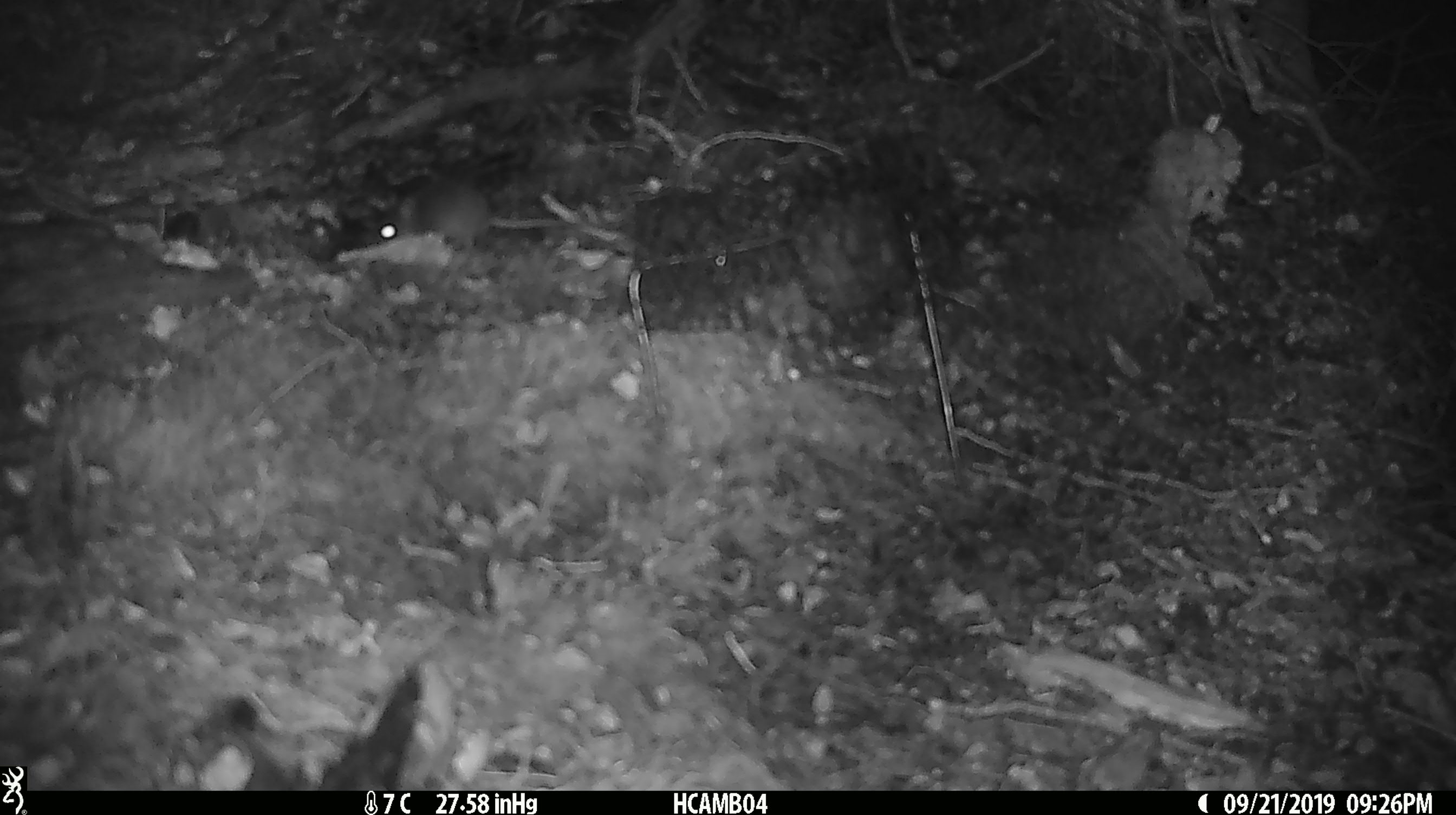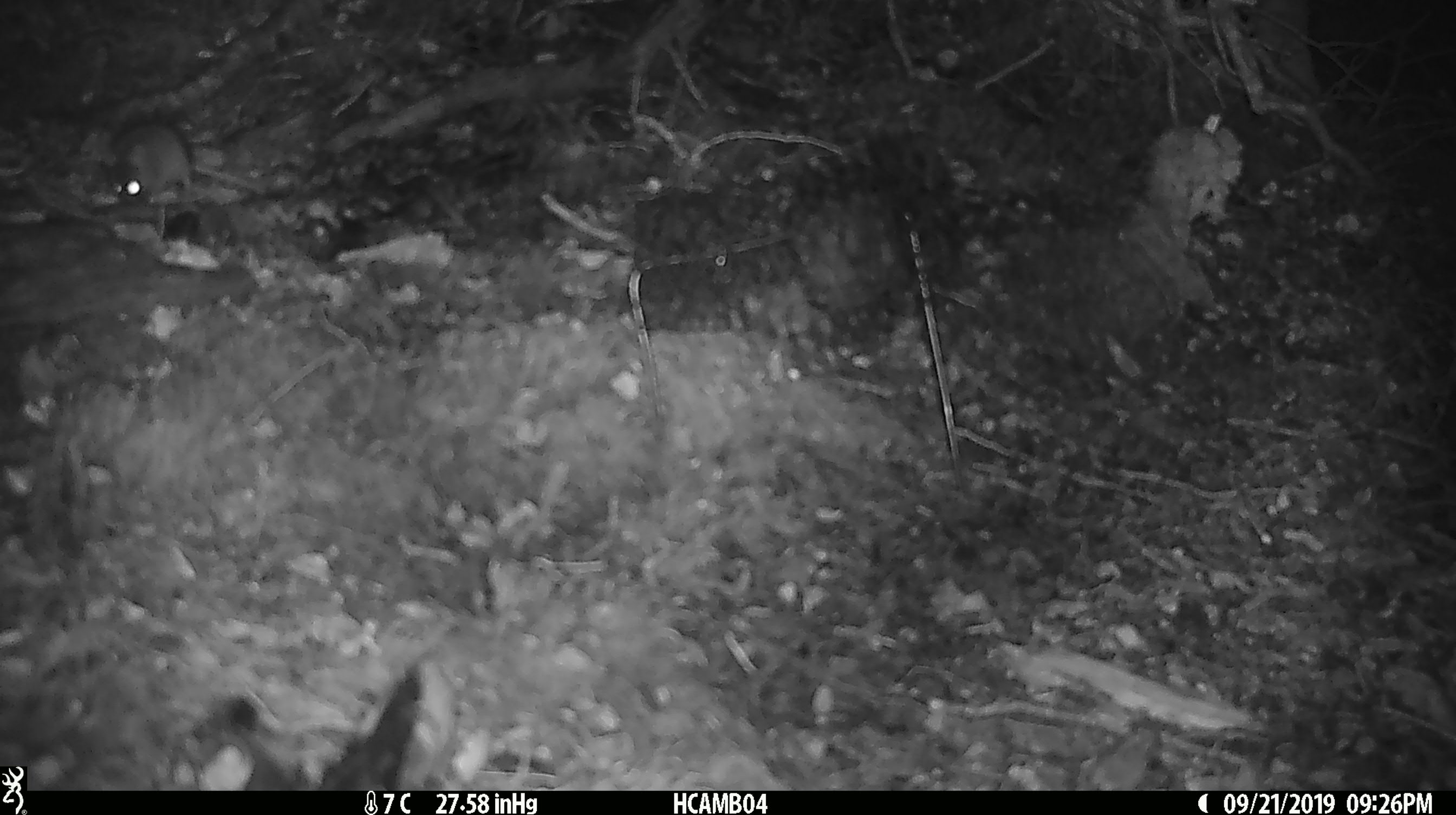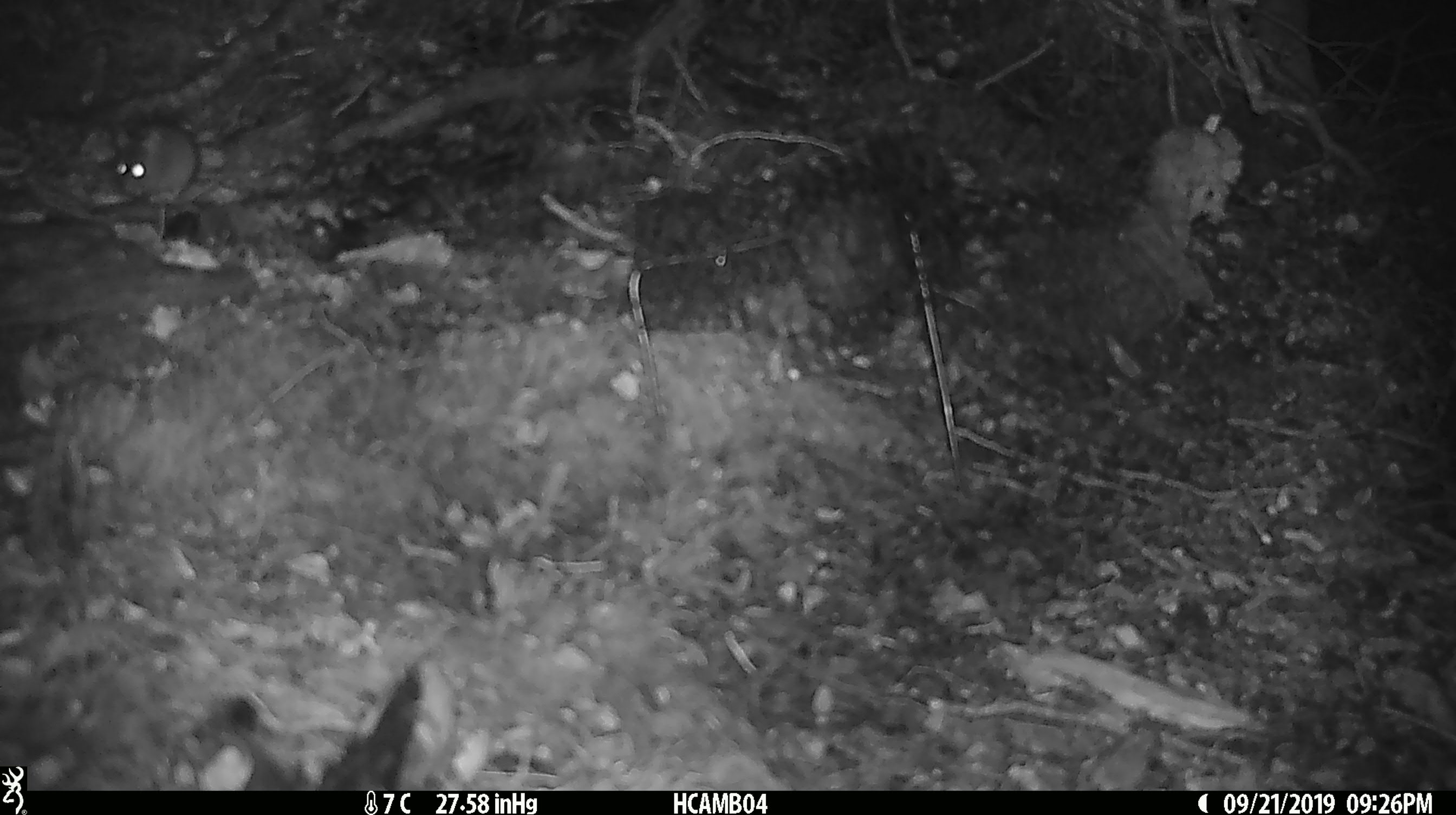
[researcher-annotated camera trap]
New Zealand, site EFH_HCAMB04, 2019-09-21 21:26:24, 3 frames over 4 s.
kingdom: Animalia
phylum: Chordata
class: Mammalia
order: Rodentia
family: Muridae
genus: Mus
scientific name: Mus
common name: mouse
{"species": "mouse (Mus)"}